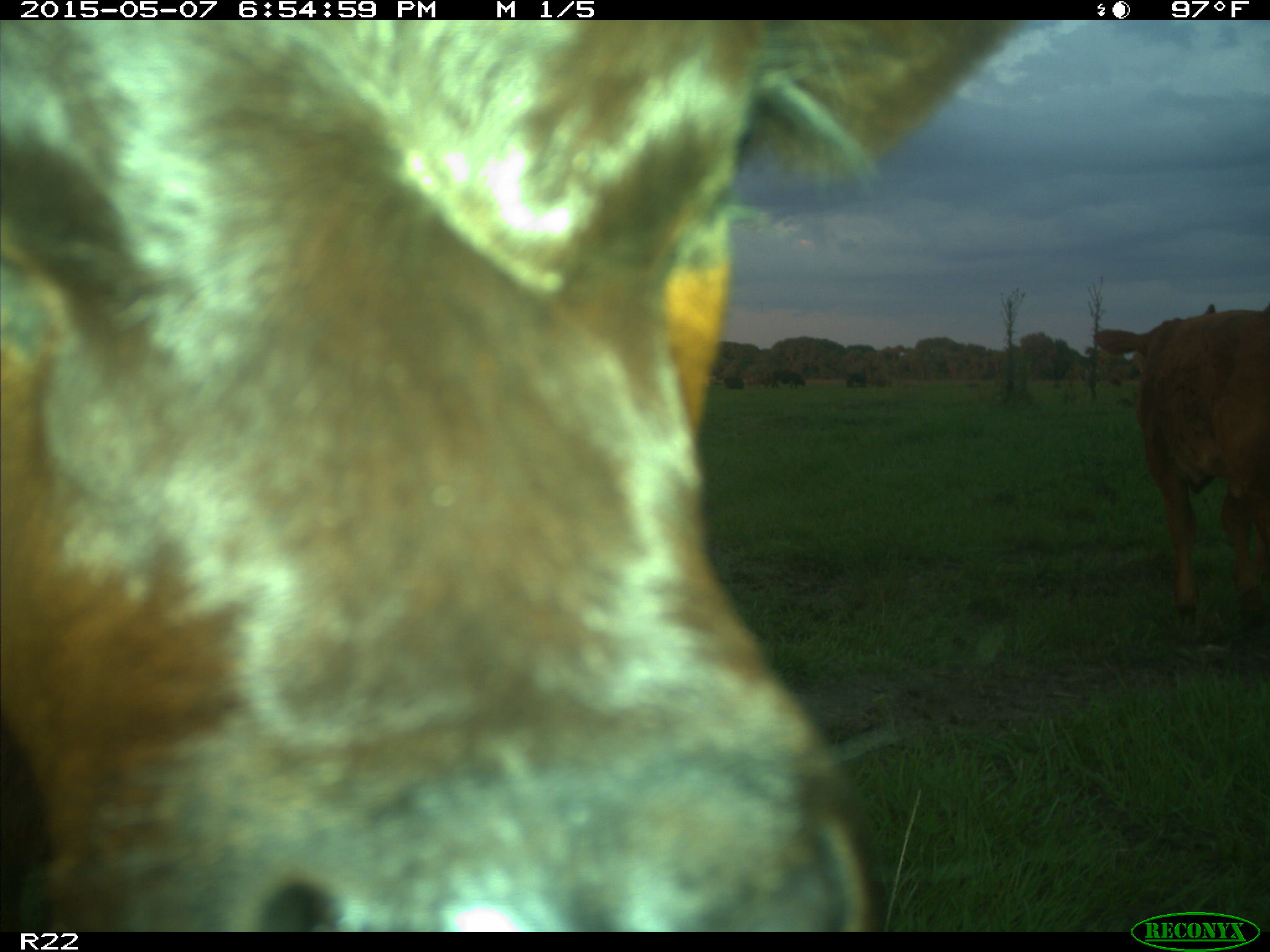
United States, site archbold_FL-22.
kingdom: Animalia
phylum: Chordata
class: Mammalia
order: Artiodactyla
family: Bovidae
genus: Bos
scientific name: Bos taurus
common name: domestic cow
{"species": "Bos taurus (domestic cow)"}